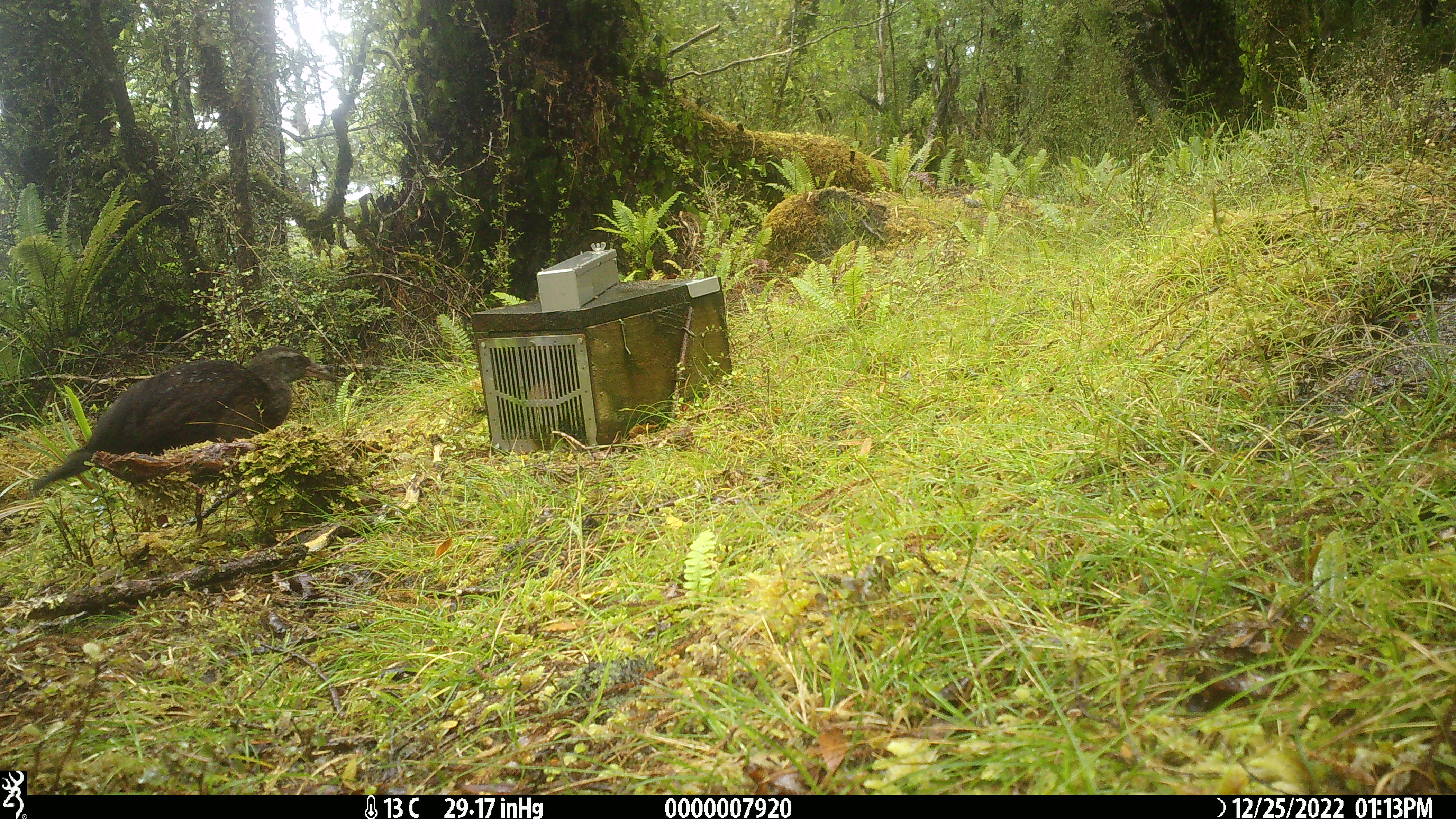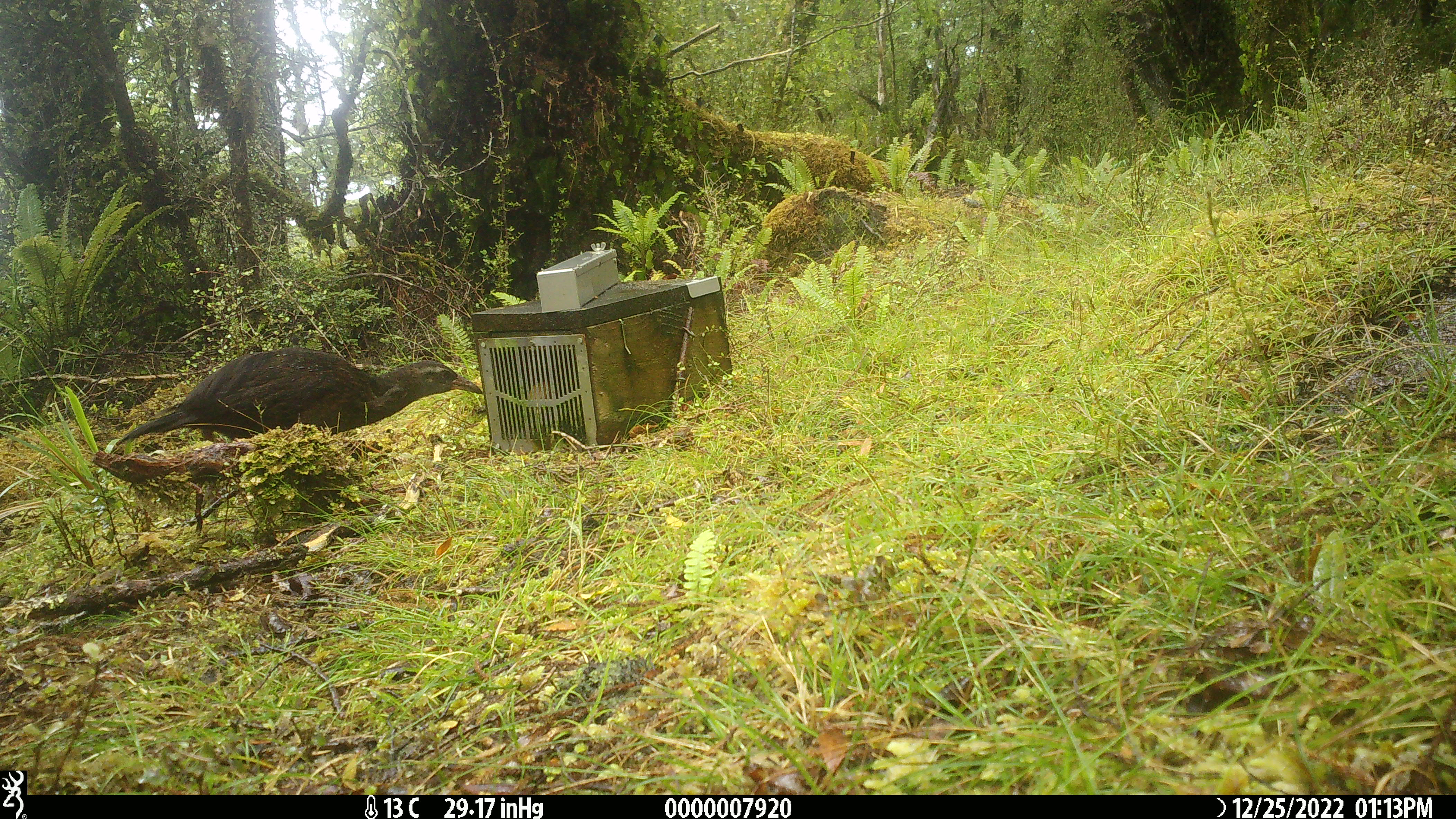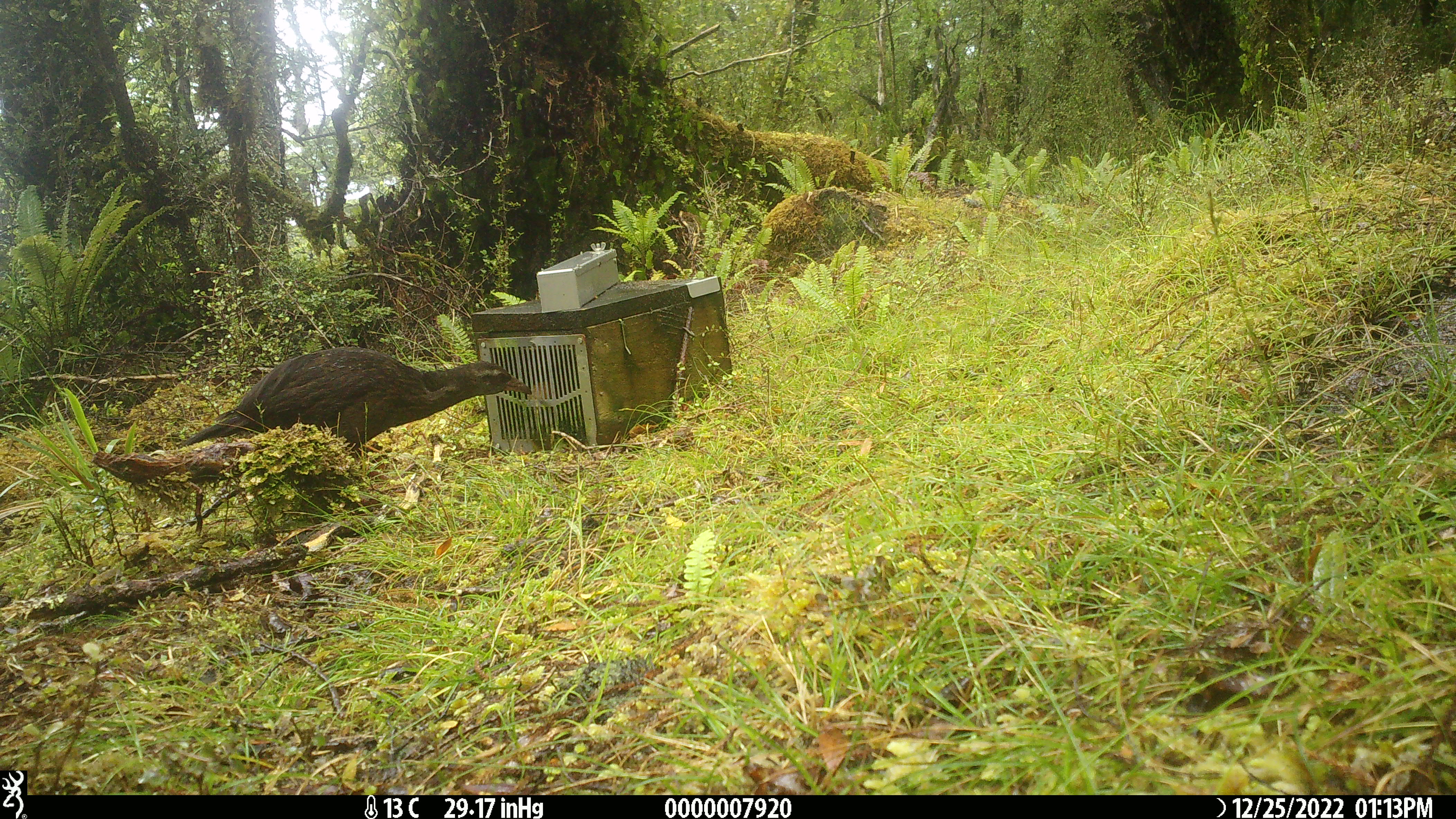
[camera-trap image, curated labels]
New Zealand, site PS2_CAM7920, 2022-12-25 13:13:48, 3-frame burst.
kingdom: Animalia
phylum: Chordata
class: Aves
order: Gruiformes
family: Rallidae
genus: Gallirallus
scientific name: Gallirallus australis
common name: weka